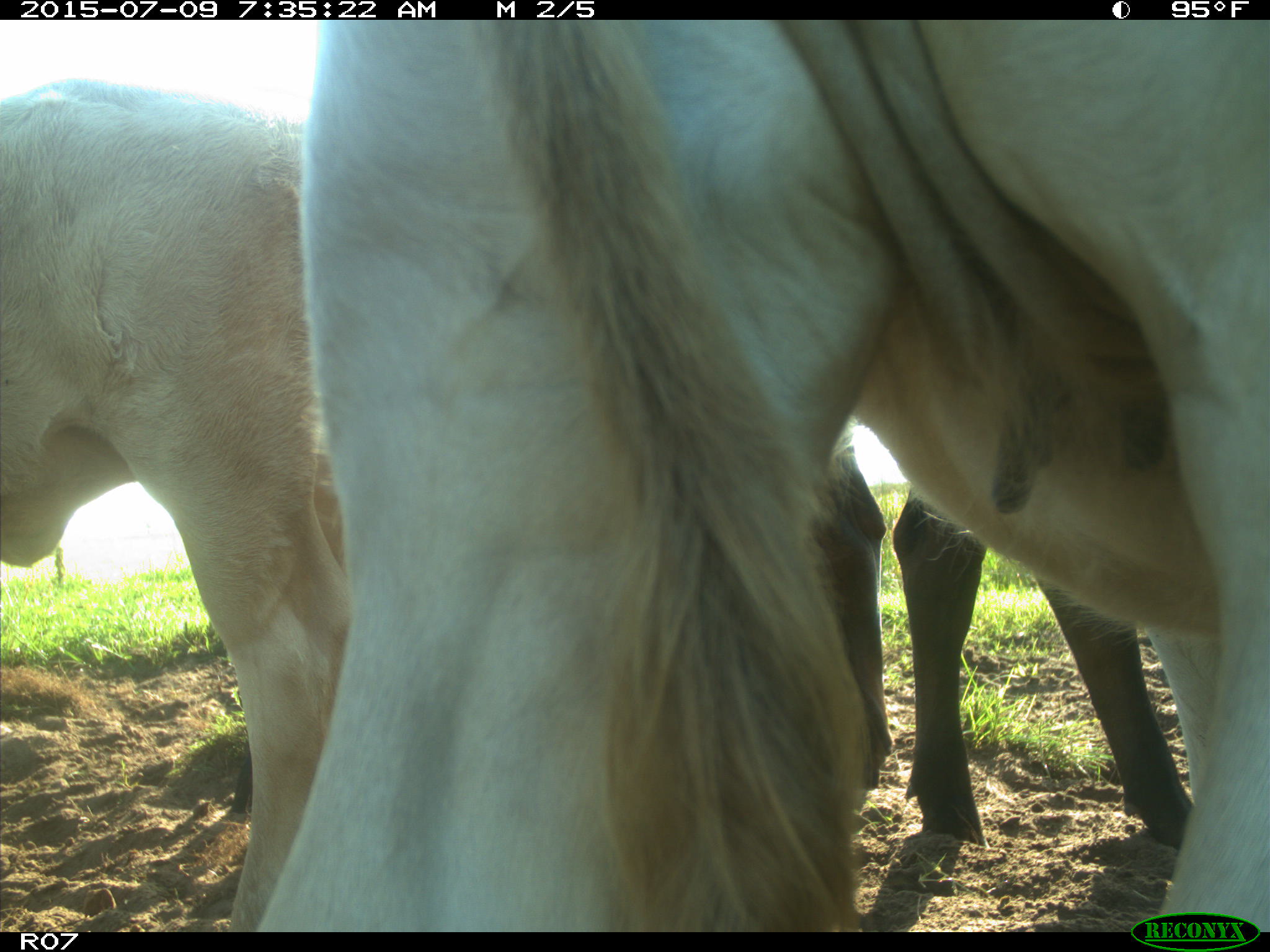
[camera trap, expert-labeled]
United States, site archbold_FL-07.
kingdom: Animalia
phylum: Chordata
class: Mammalia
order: Artiodactyla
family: Bovidae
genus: Bos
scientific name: Bos taurus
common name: domestic cow